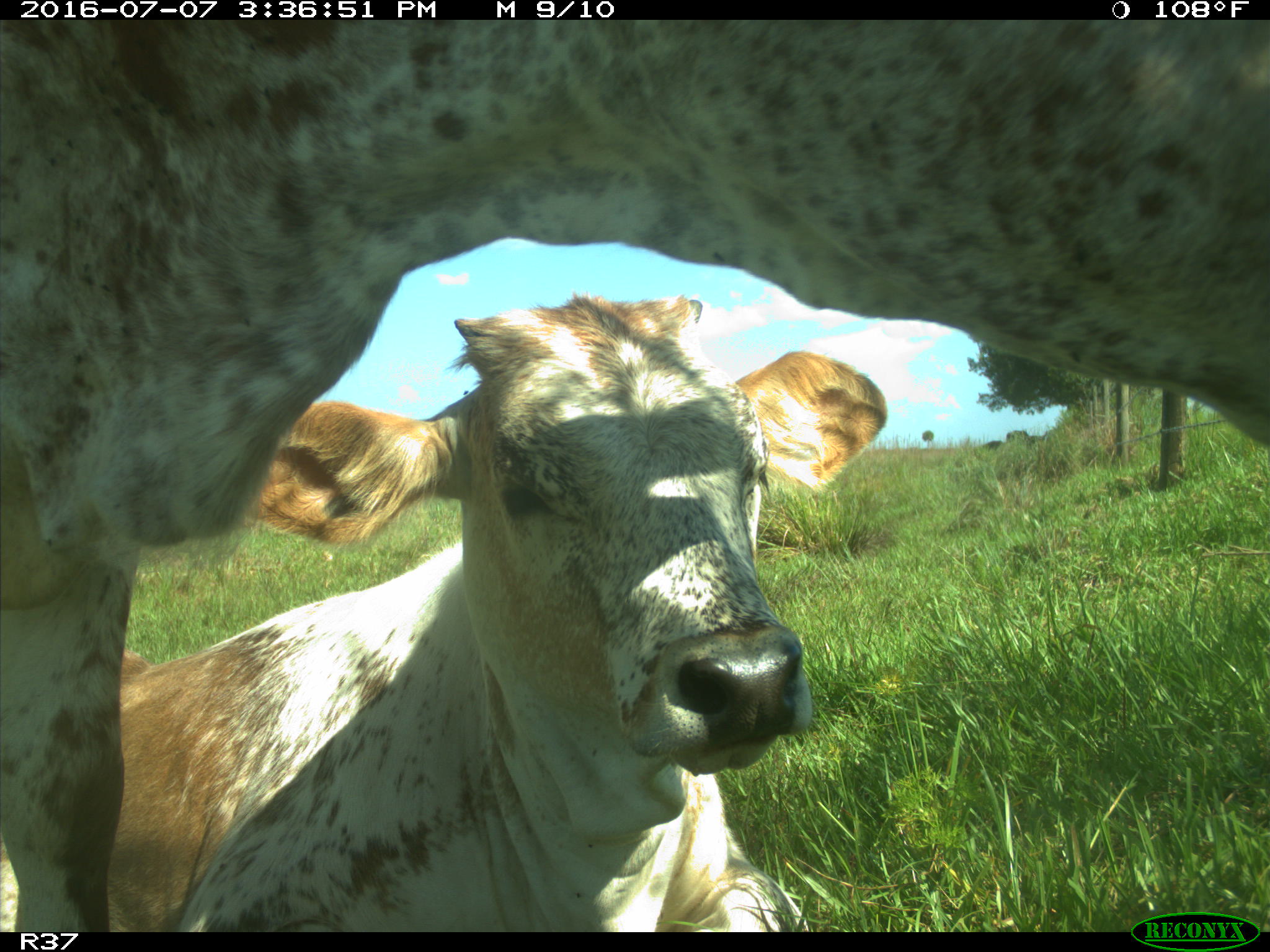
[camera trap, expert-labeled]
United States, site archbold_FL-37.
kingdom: Animalia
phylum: Chordata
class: Mammalia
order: Artiodactyla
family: Bovidae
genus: Bos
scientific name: Bos taurus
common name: domestic cow